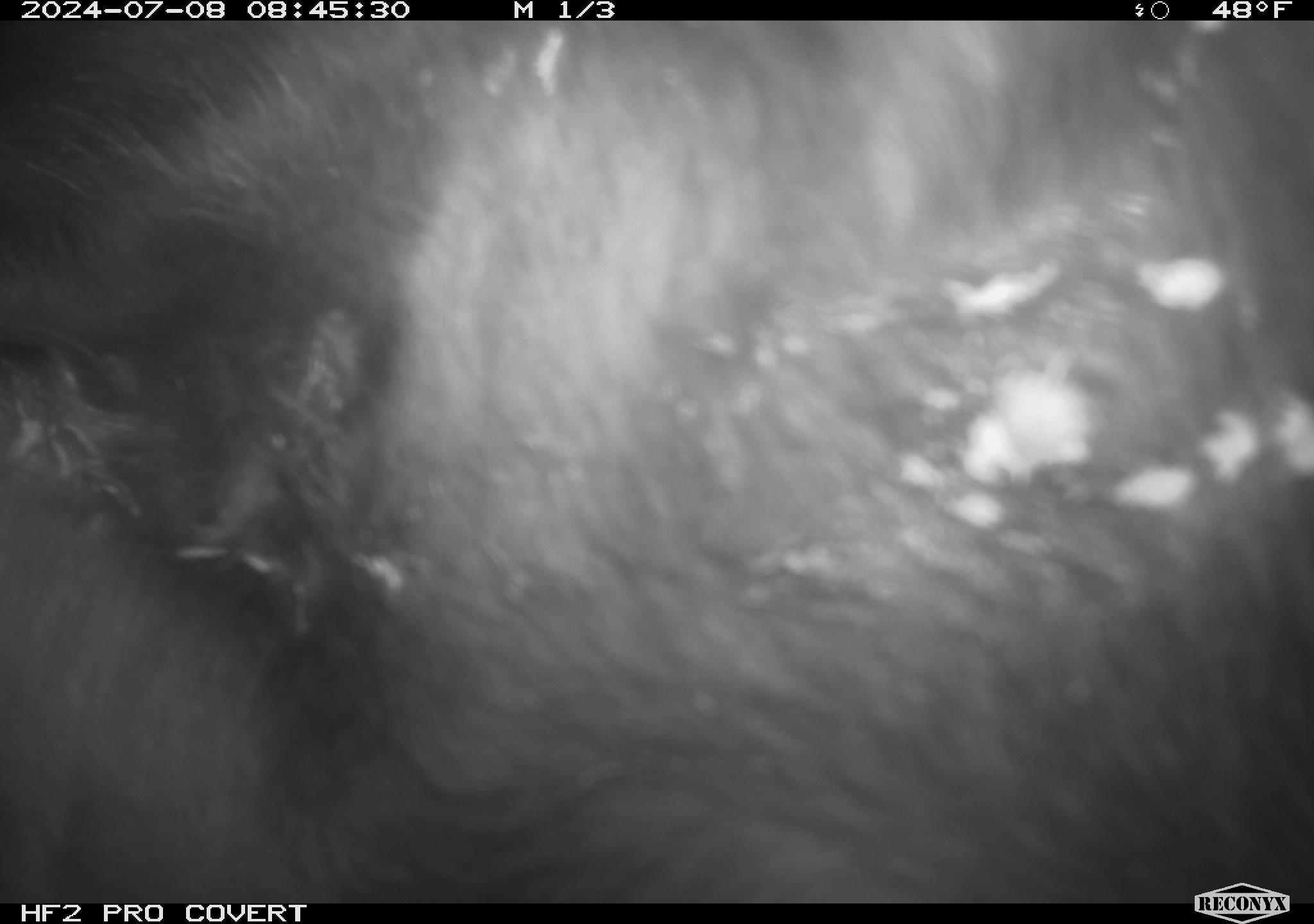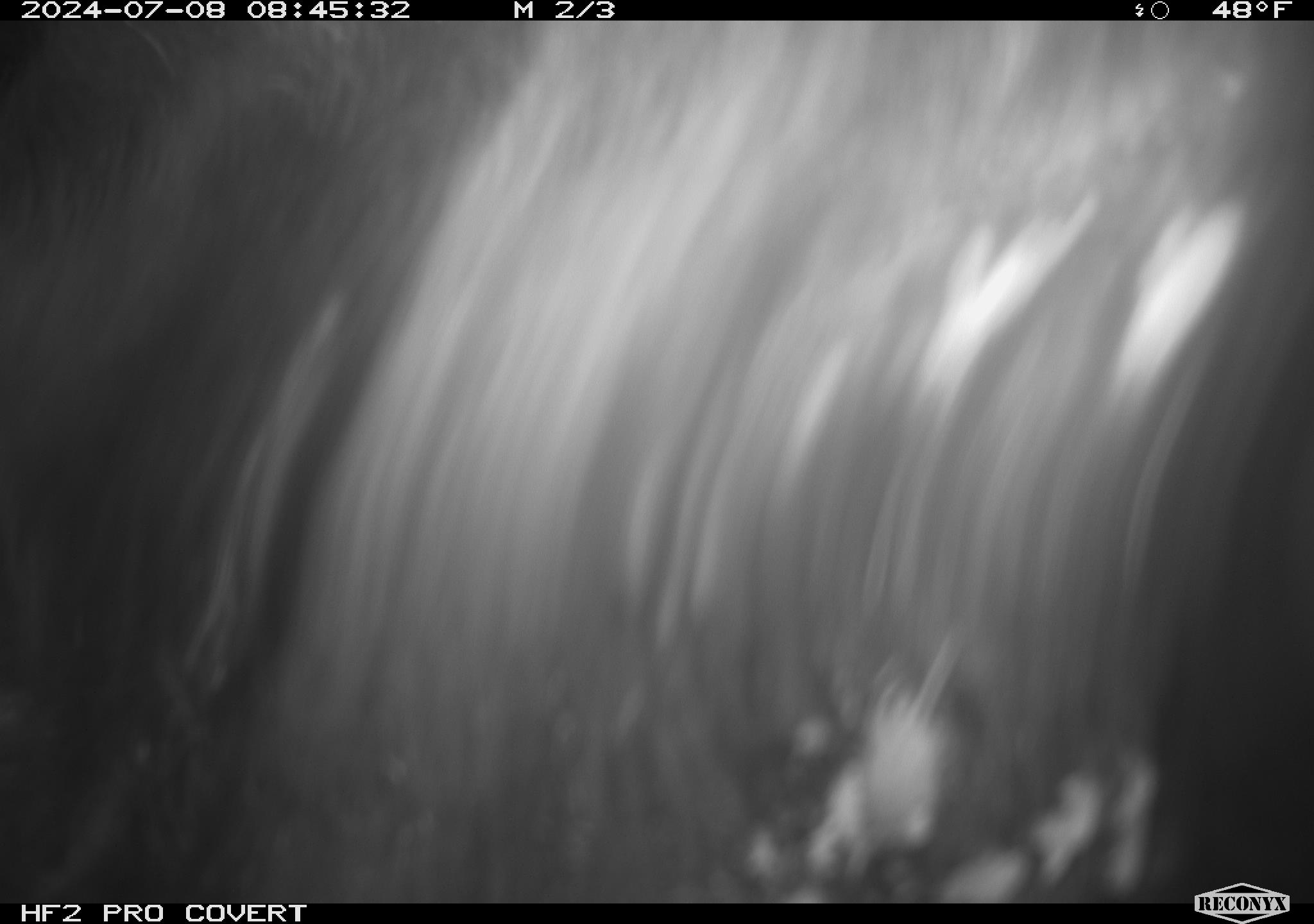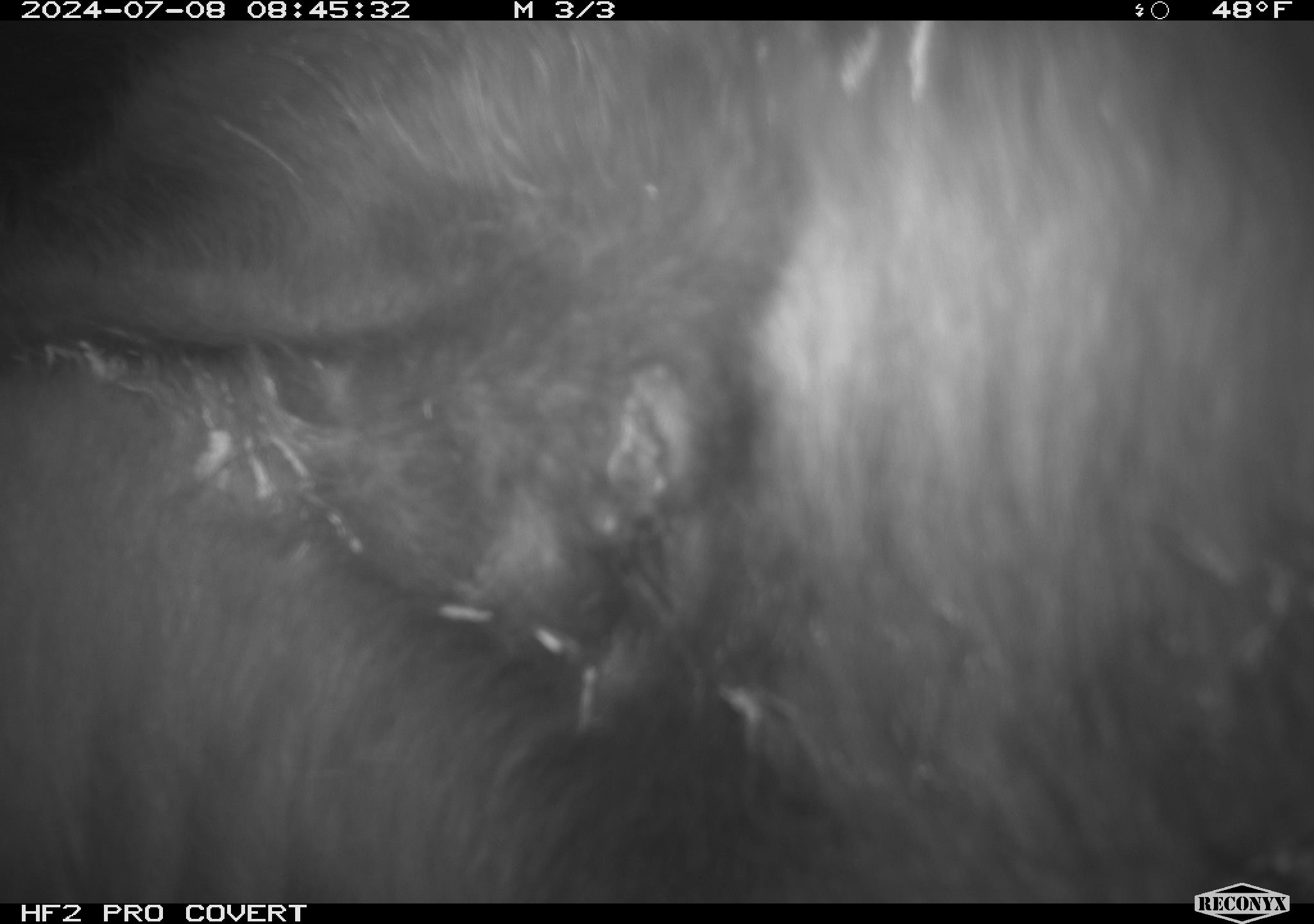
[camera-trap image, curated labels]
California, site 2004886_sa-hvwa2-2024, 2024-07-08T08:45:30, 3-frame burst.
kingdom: Animalia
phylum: Chordata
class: Mammalia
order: Artiodactyla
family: Bovidae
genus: Bos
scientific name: Bos taurus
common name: domestic cattle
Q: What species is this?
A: Domestic cattle (Bos taurus).